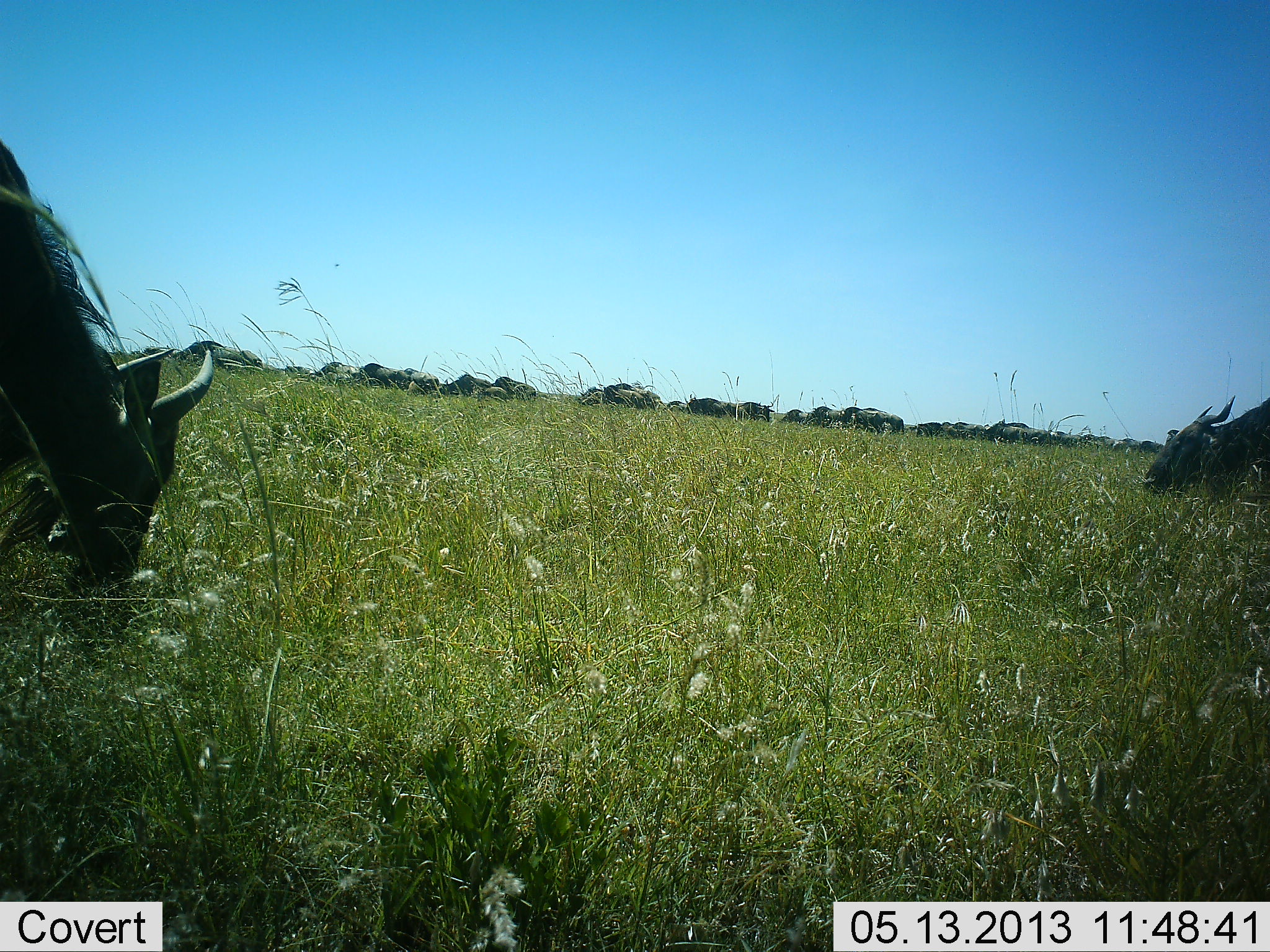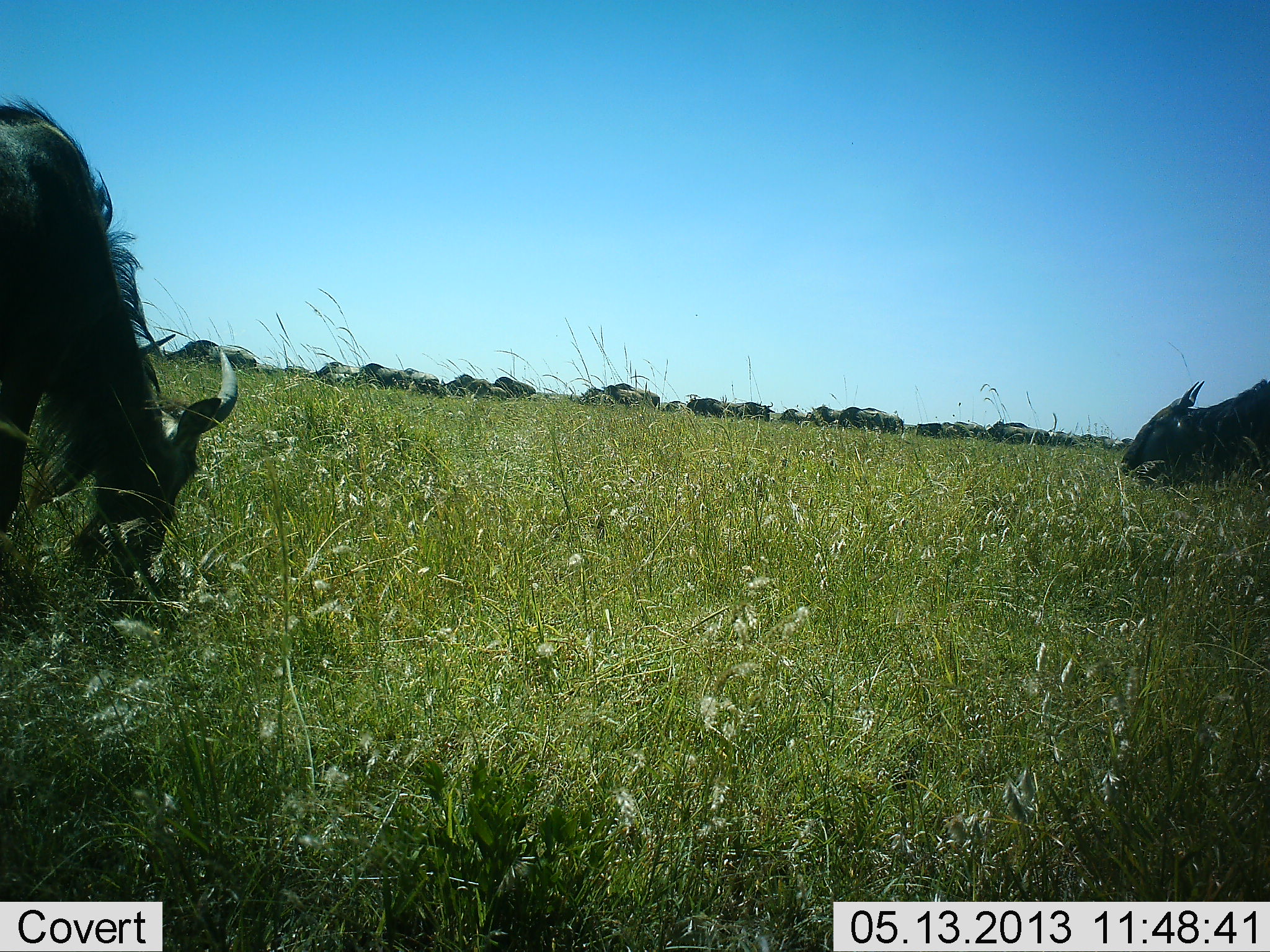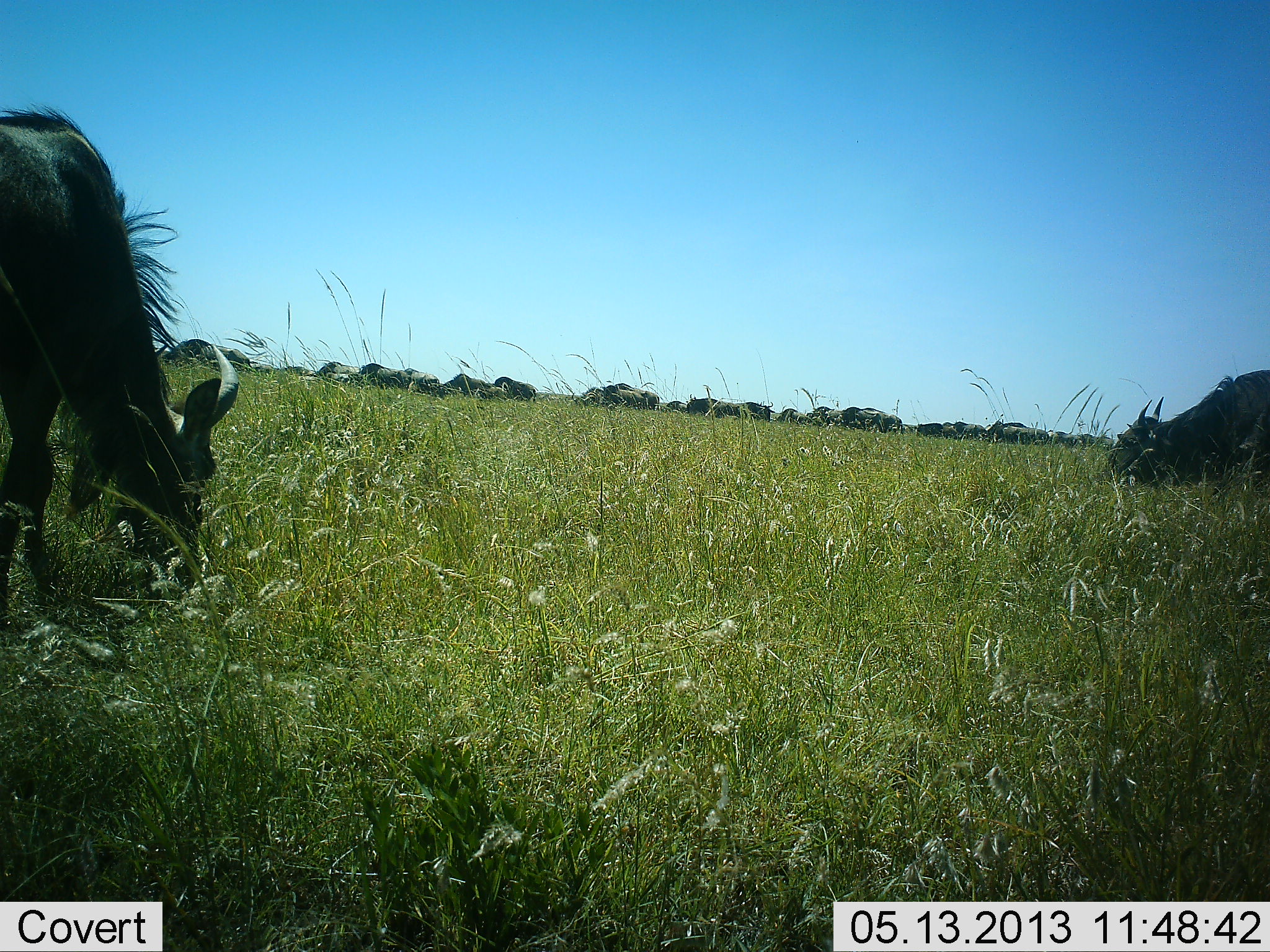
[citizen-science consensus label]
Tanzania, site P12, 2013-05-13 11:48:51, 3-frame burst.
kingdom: Animalia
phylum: Chordata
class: Mammalia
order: Artiodactyla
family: Bovidae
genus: Connochaetes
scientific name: Connochaetes taurinus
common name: blue wildebeest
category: wildebeest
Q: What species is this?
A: Wildebeest (blue wildebeest) (Connochaetes taurinus).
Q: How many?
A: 4.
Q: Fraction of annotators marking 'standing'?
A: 50%.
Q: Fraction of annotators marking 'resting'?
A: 0%.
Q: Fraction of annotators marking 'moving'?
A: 17%.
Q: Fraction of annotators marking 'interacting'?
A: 4%.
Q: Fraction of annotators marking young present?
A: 0%.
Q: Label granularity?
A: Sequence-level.